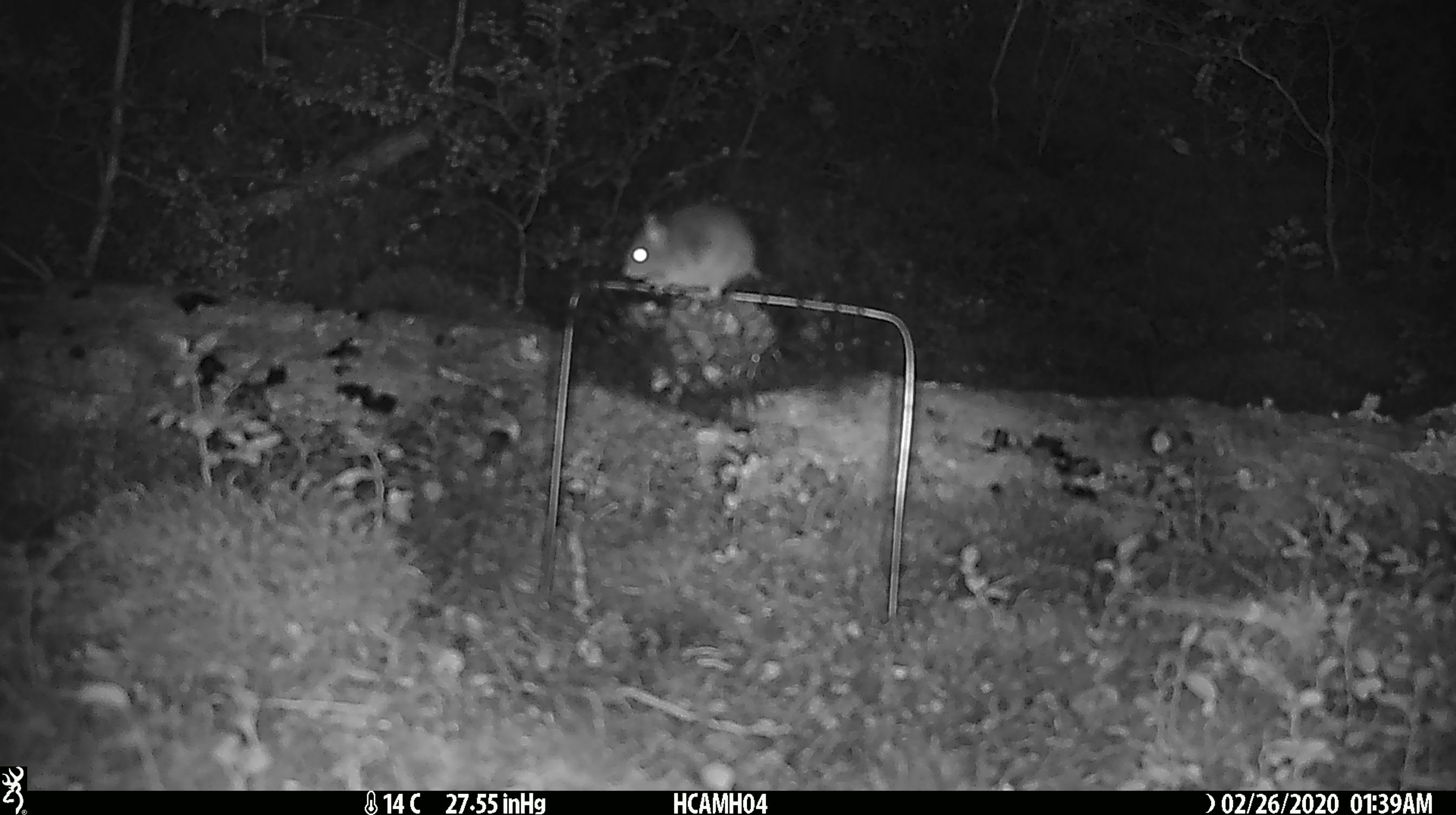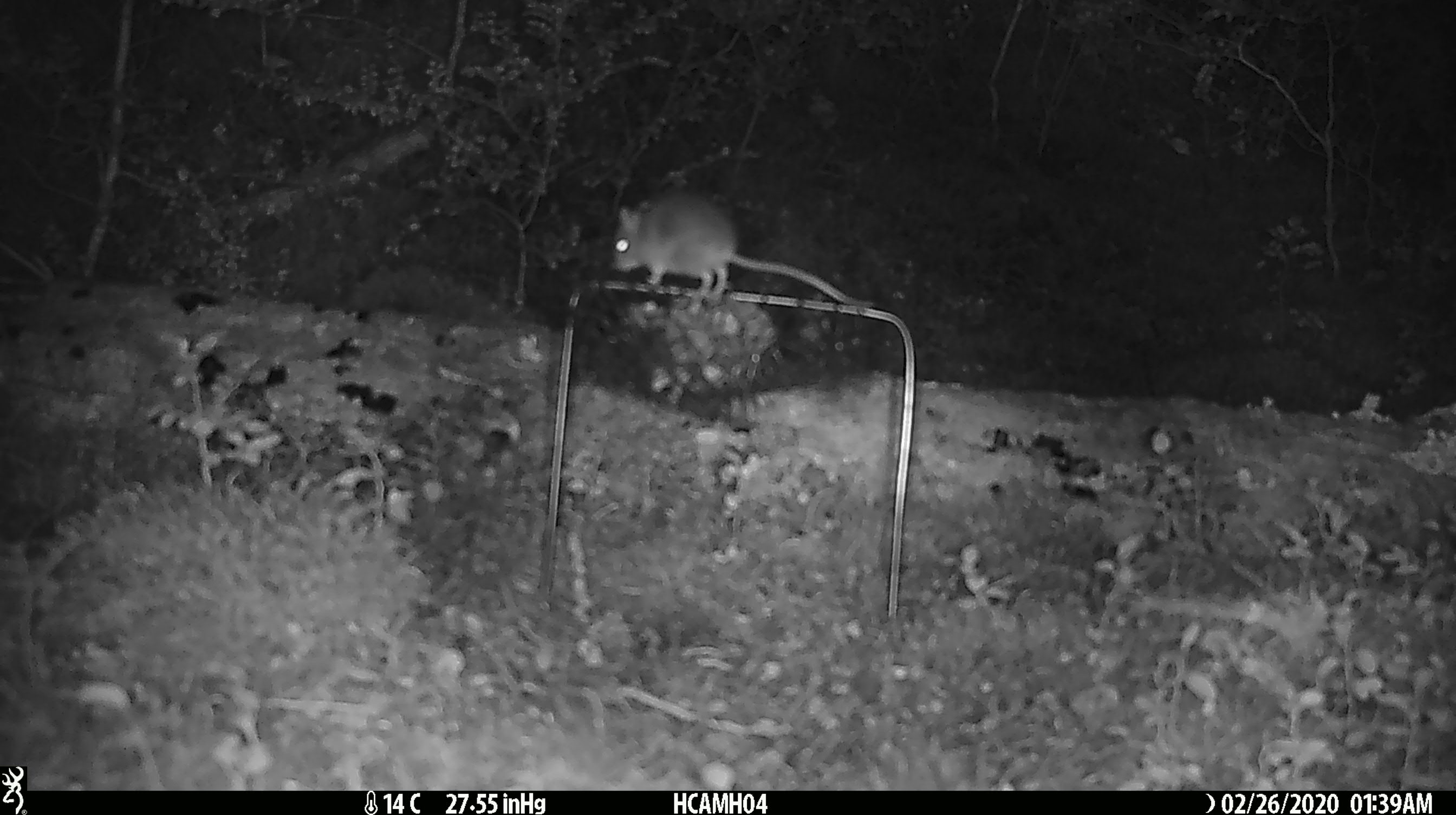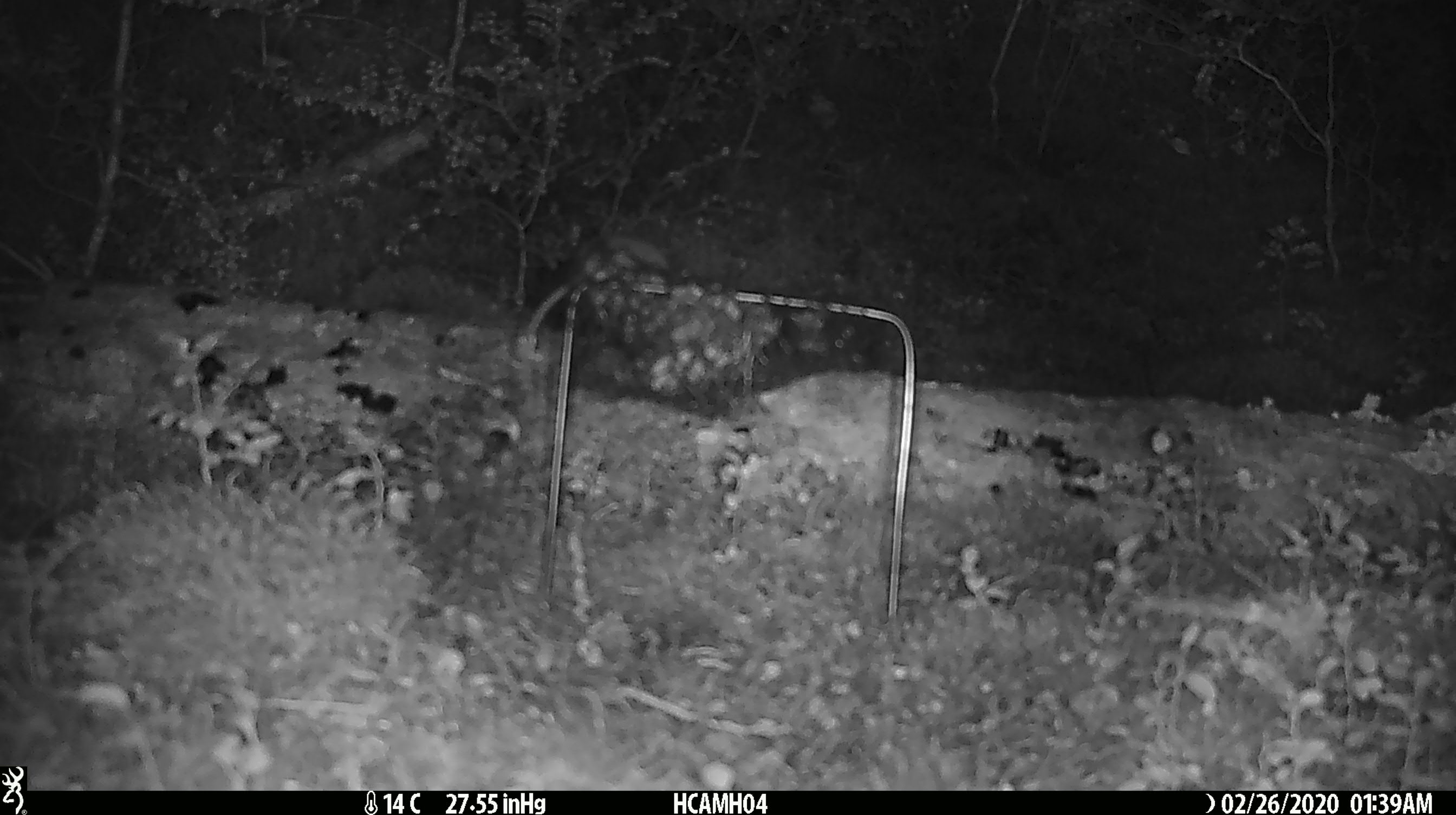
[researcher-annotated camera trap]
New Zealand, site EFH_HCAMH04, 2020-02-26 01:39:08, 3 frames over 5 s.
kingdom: Animalia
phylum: Chordata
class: Mammalia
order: Rodentia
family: Muridae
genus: Mus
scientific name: Mus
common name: mouse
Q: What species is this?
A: Mouse (Mus).